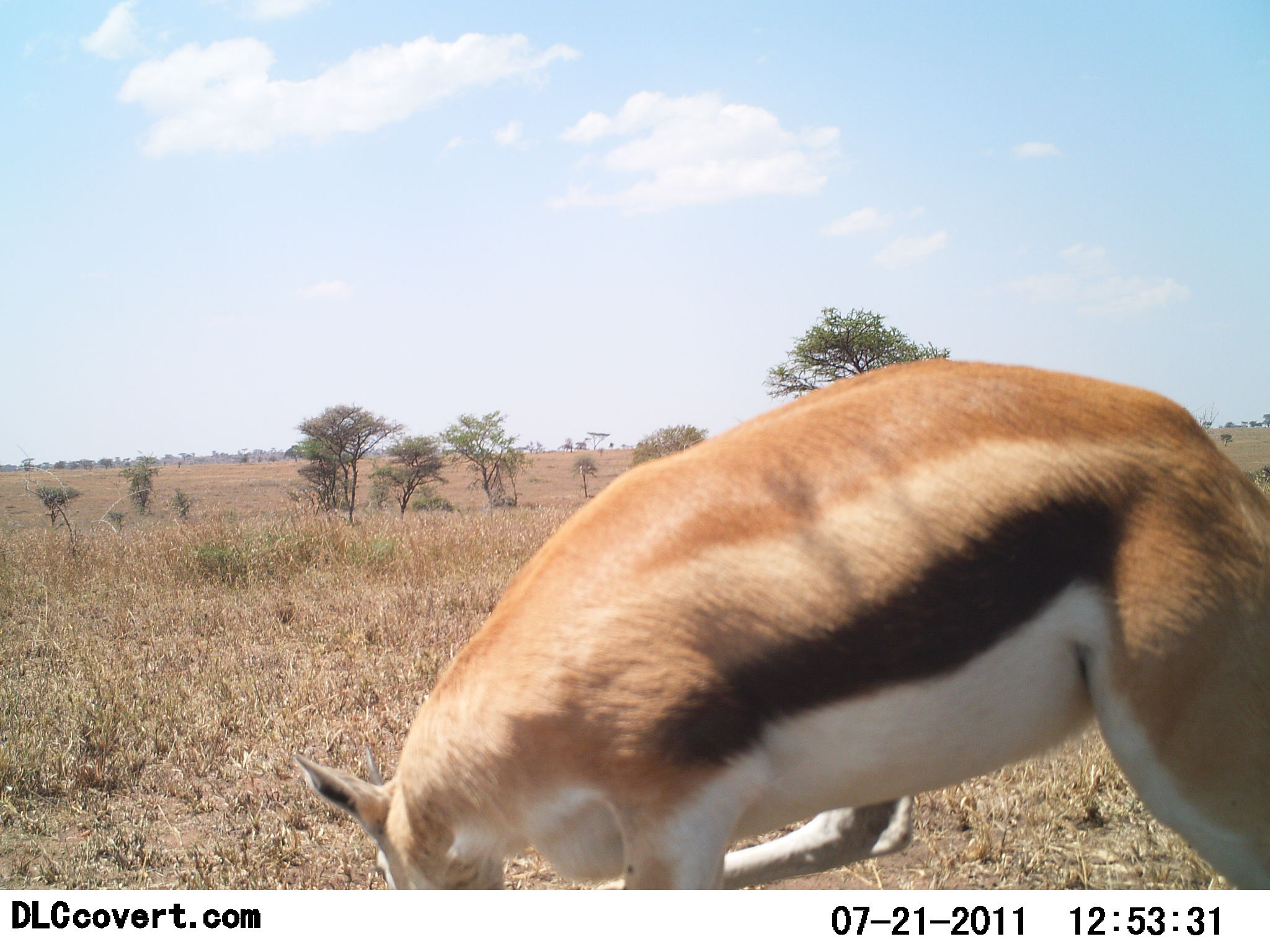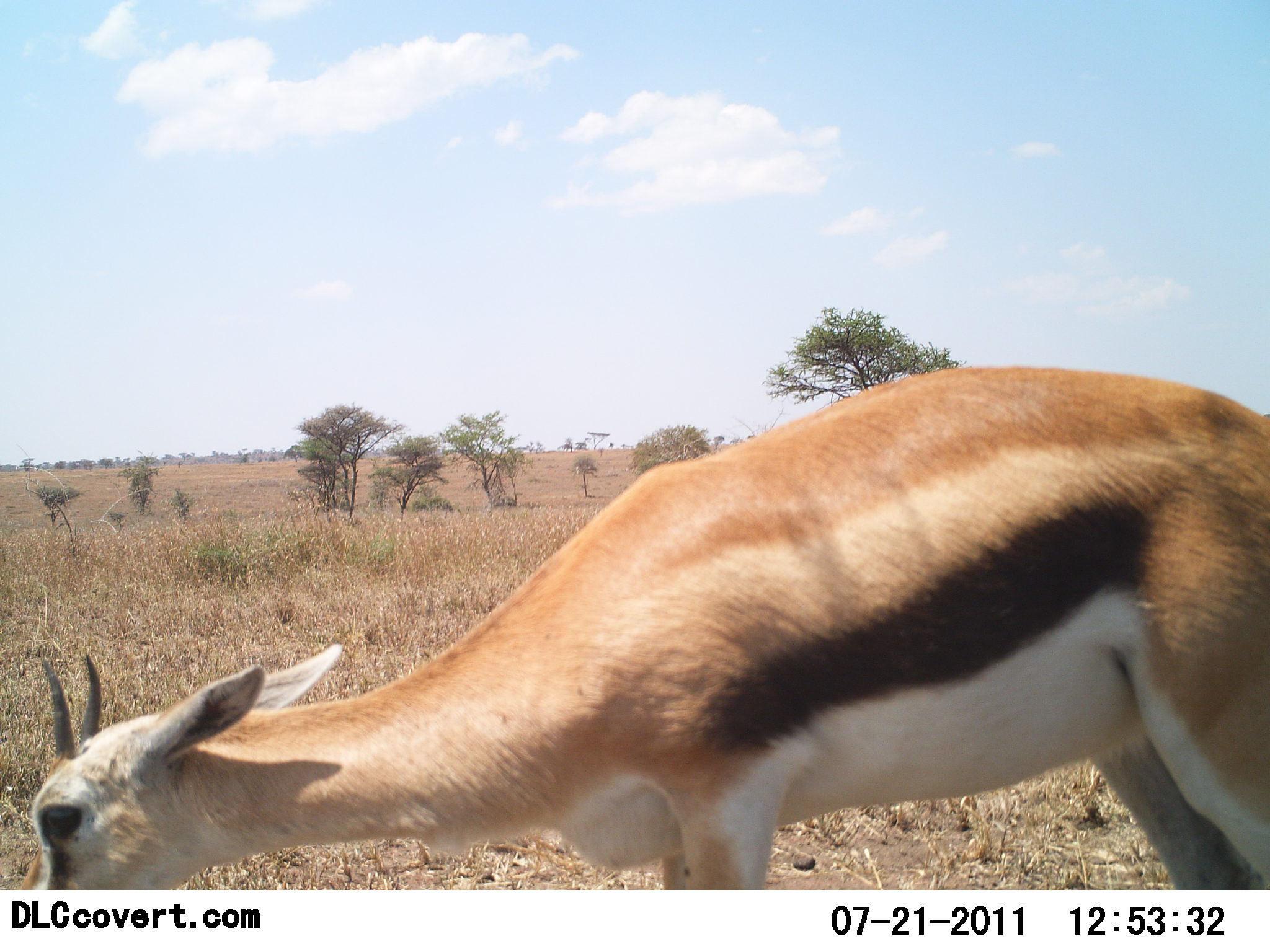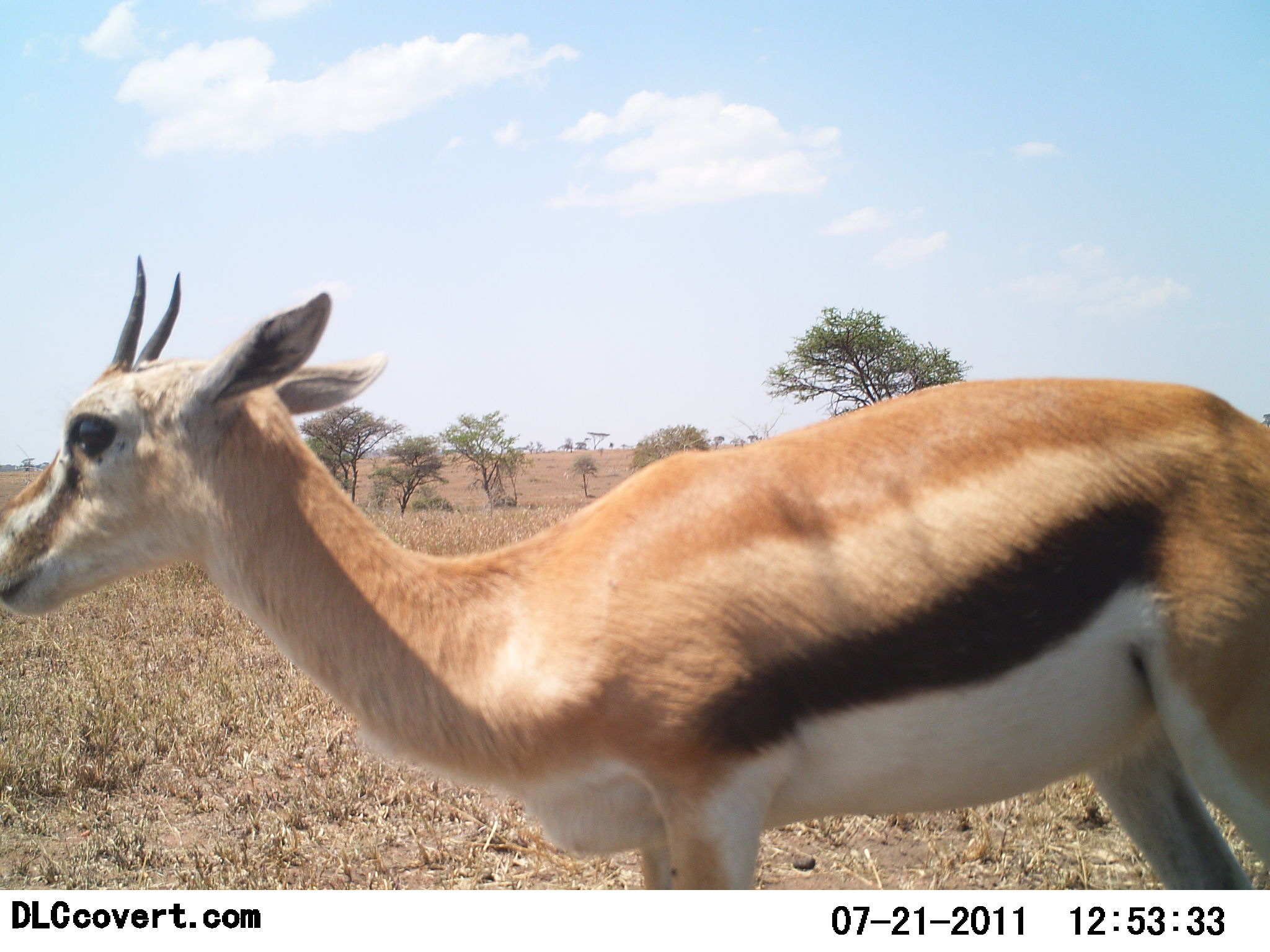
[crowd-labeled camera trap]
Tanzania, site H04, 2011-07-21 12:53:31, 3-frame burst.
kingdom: Animalia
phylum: Chordata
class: Mammalia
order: Artiodactyla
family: Bovidae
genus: Eudorcas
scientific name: Eudorcas thomsonii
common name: thomson's gazelle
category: gazellethomsons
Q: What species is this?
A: Gazellethomsons (thomson's gazelle) (Eudorcas thomsonii).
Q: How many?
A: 1.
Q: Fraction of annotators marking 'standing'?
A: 58%.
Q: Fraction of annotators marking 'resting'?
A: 0%.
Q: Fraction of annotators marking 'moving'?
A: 8%.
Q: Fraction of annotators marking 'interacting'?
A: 0%.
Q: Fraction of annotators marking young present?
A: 0%.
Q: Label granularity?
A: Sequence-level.